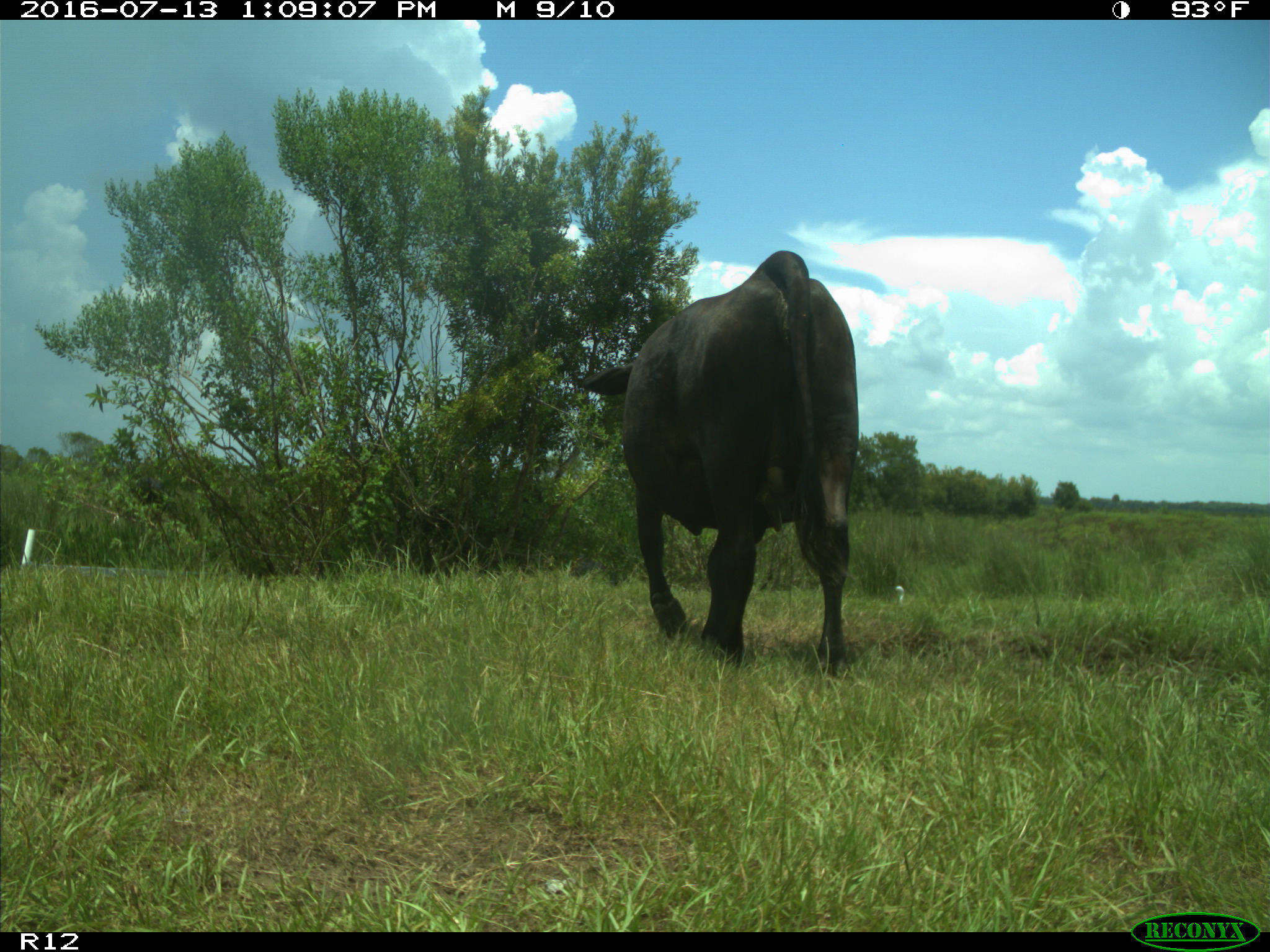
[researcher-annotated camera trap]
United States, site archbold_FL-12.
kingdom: Animalia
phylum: Chordata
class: Mammalia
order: Artiodactyla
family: Bovidae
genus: Bos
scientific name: Bos taurus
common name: domestic cow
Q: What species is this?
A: Bos taurus (domestic cow).